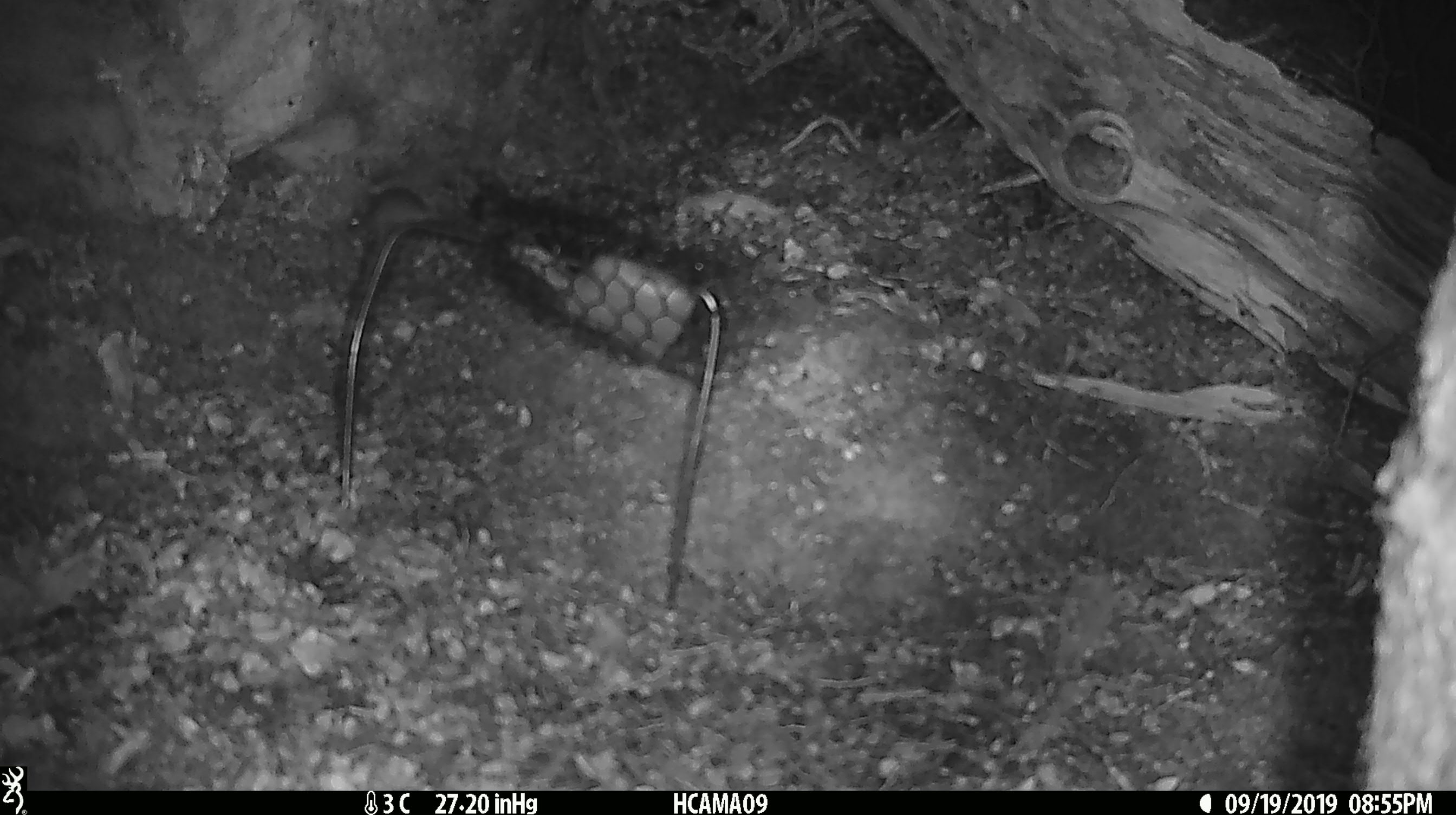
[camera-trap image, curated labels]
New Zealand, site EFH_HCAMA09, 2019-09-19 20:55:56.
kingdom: Animalia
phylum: Chordata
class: Mammalia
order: Rodentia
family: Muridae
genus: Mus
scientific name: Mus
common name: mouse